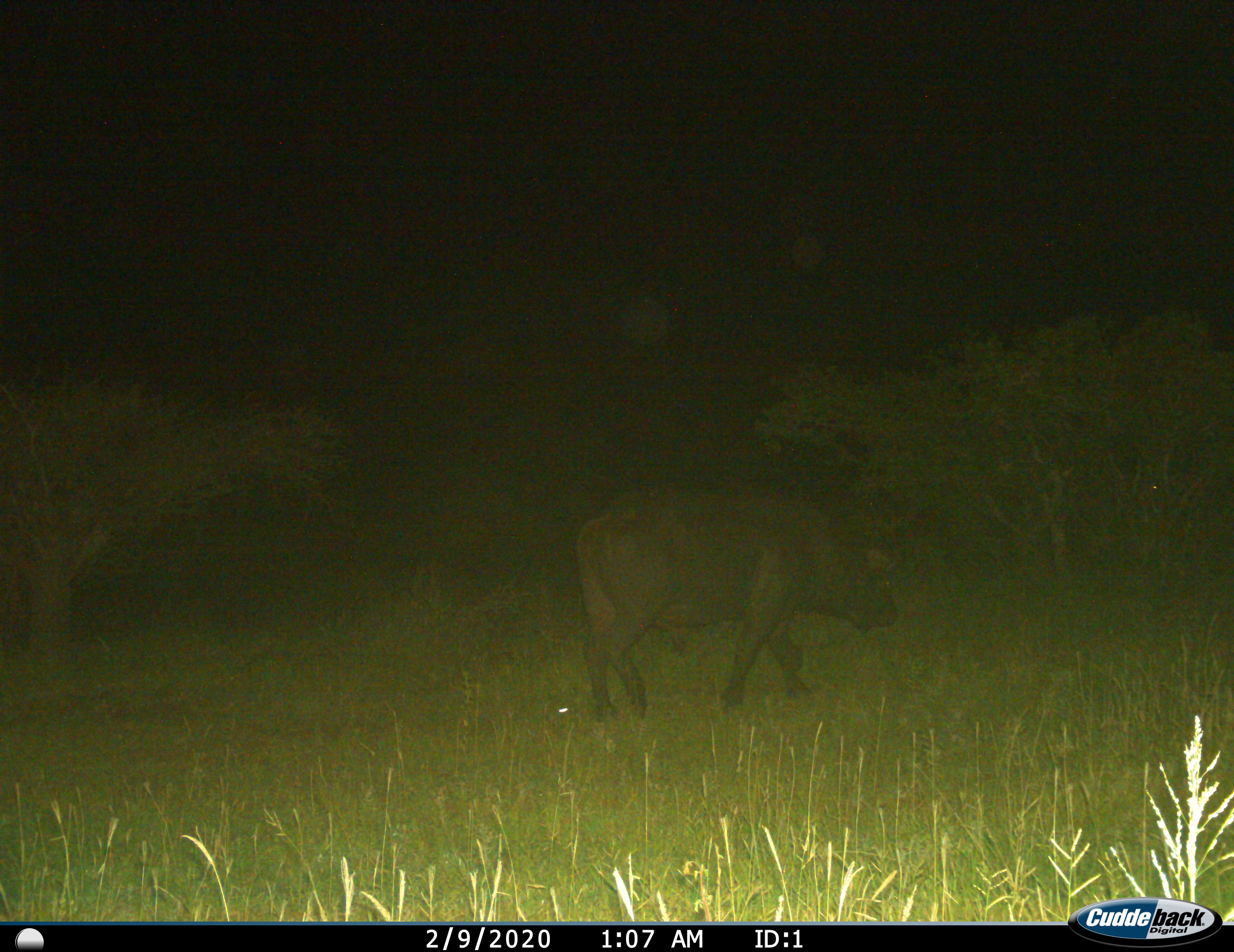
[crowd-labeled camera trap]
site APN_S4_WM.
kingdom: Animalia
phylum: Chordata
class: Mammalia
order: Artiodactyla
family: Bovidae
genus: Syncerus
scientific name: Syncerus caffer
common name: african buffalo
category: buffalo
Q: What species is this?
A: Buffalo (african buffalo) (Syncerus caffer).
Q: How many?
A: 1.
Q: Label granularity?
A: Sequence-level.